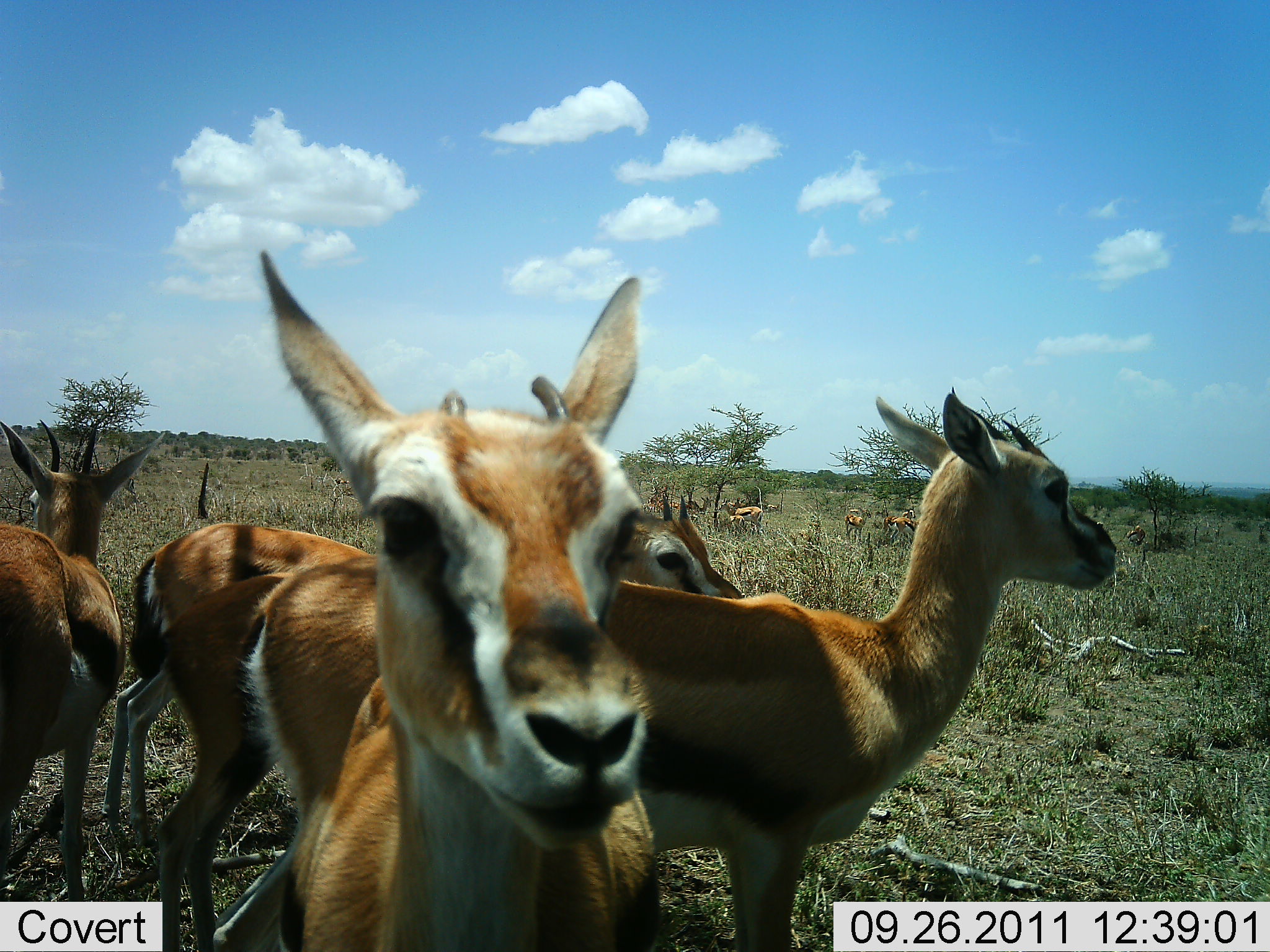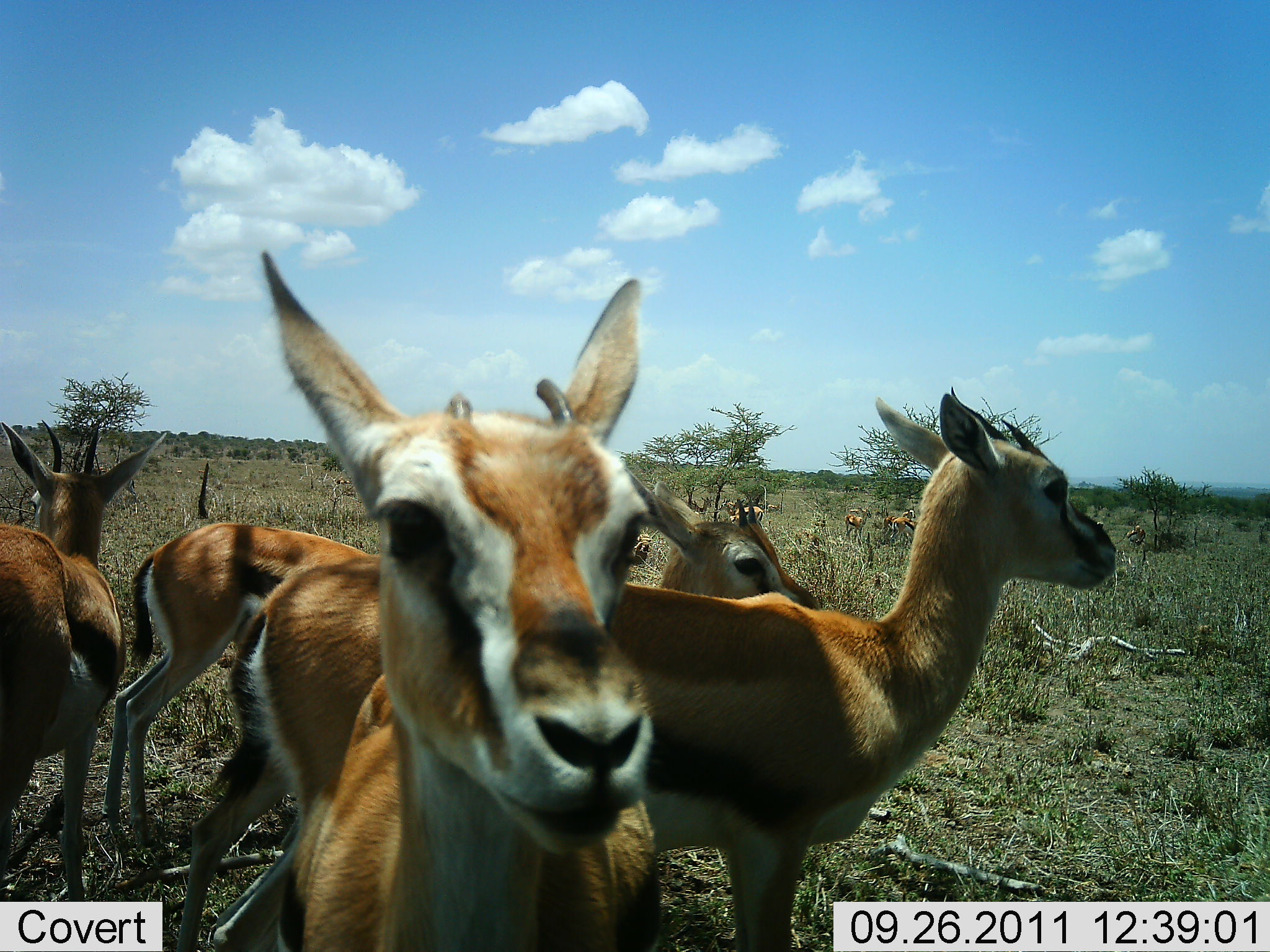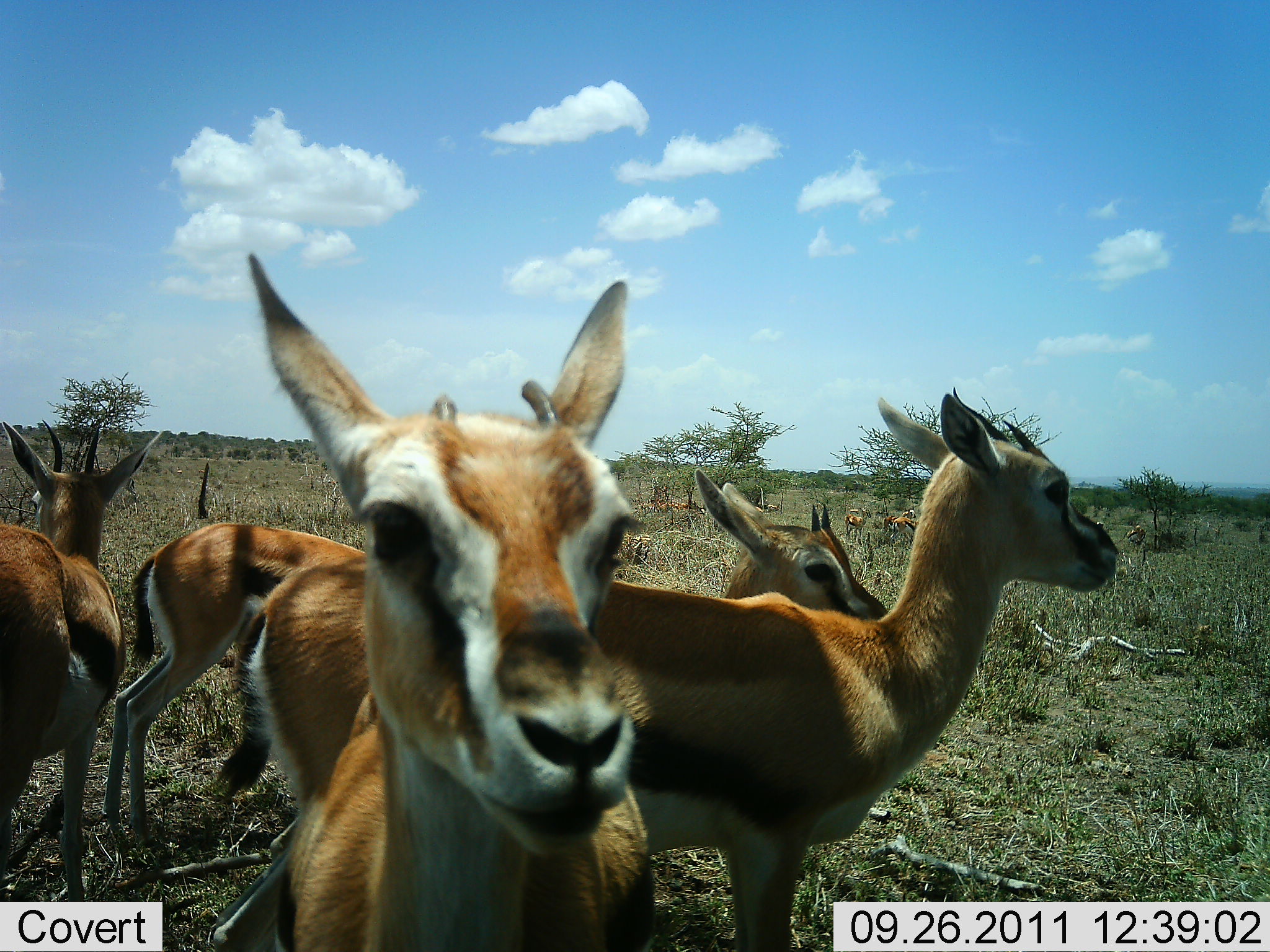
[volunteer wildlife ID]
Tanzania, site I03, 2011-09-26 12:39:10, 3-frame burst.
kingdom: Animalia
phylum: Chordata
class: Mammalia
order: Artiodactyla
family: Bovidae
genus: Eudorcas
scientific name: Eudorcas thomsonii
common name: thomson's gazelle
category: gazellethomsons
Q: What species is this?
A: Gazellethomsons (thomson's gazelle) (Eudorcas thomsonii).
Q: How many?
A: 7.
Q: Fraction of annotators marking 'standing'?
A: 80%.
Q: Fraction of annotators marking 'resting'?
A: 10%.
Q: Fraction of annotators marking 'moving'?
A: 10%.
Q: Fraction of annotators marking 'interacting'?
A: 10%.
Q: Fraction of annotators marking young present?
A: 10%.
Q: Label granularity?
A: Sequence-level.